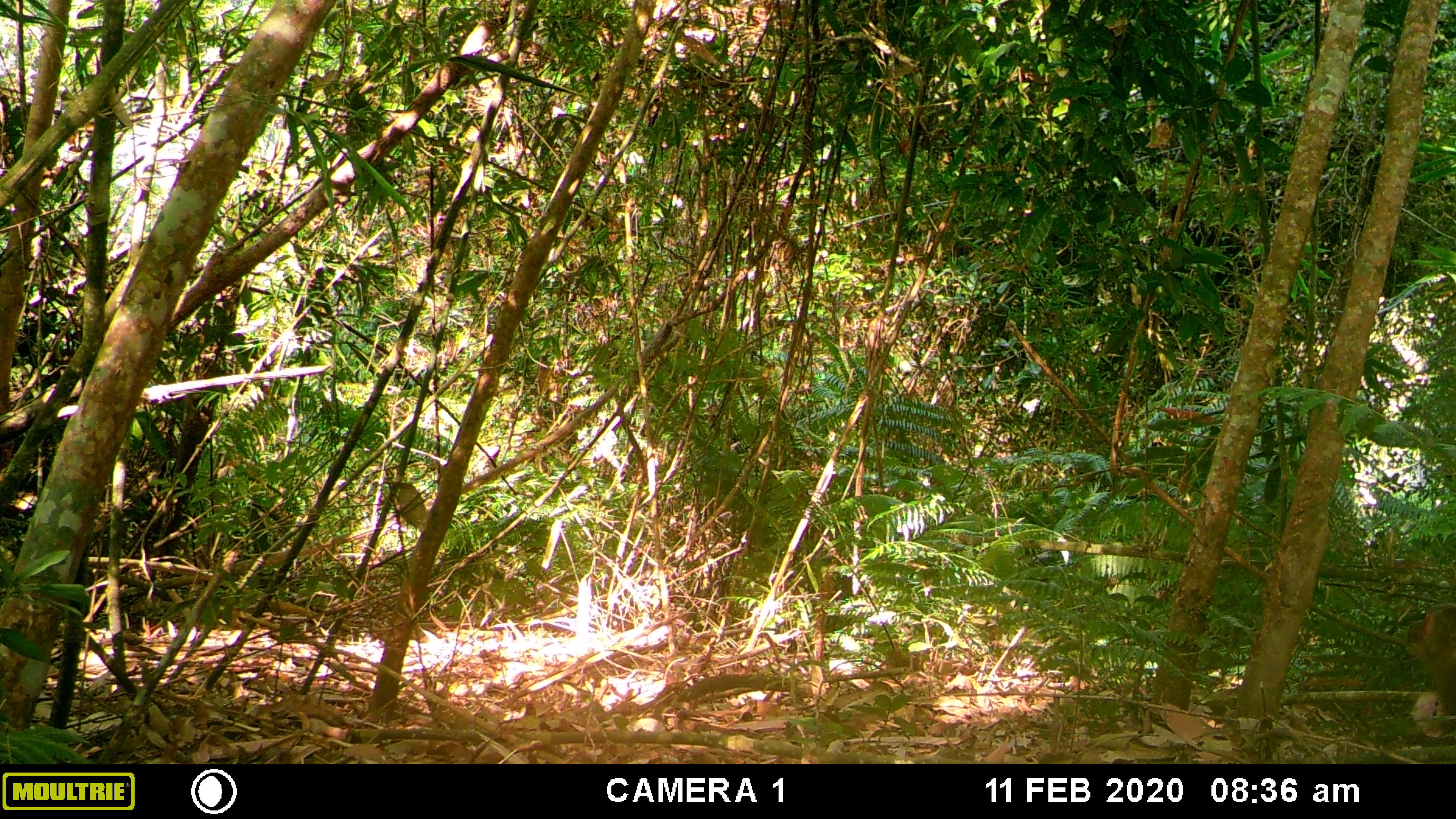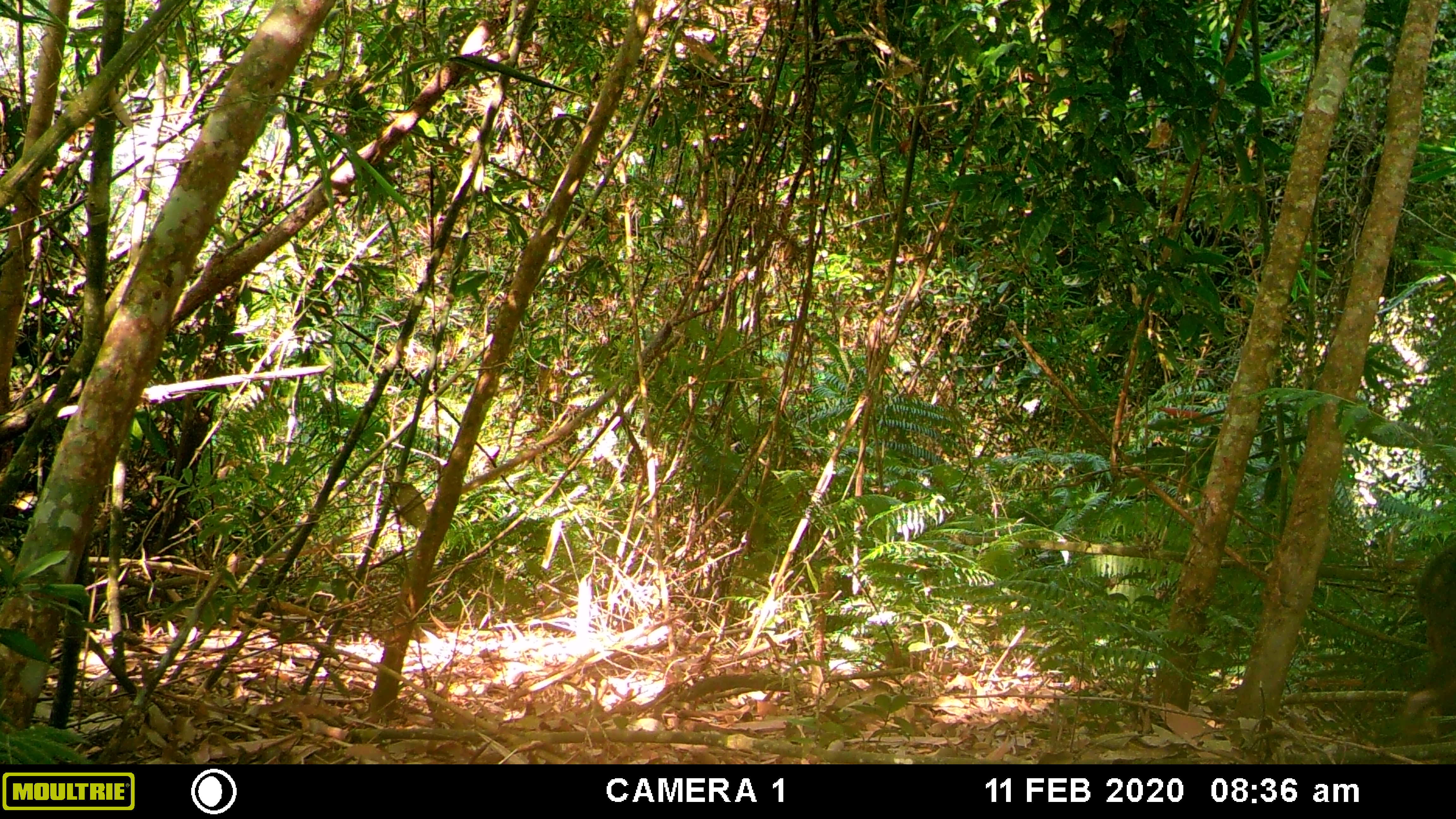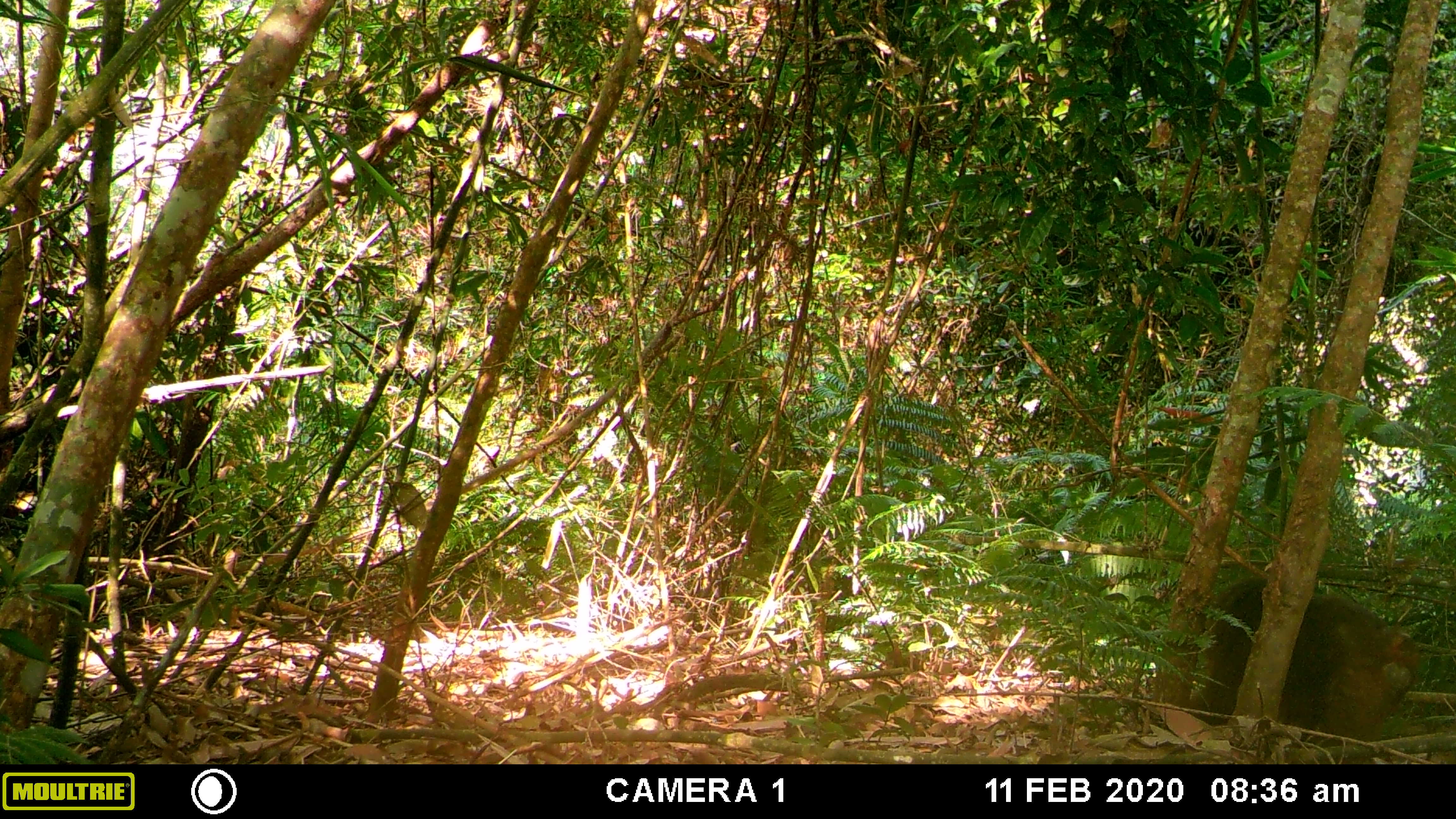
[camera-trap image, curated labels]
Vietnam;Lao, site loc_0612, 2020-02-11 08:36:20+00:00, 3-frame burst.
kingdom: Animalia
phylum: Chordata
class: Mammalia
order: Primates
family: Cercopithecidae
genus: Macaca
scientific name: Macaca arctoides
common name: stump-tailed macaque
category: stump tailed macaque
Stump tailed macaque (stump-tailed macaque) (Macaca arctoides). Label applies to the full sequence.